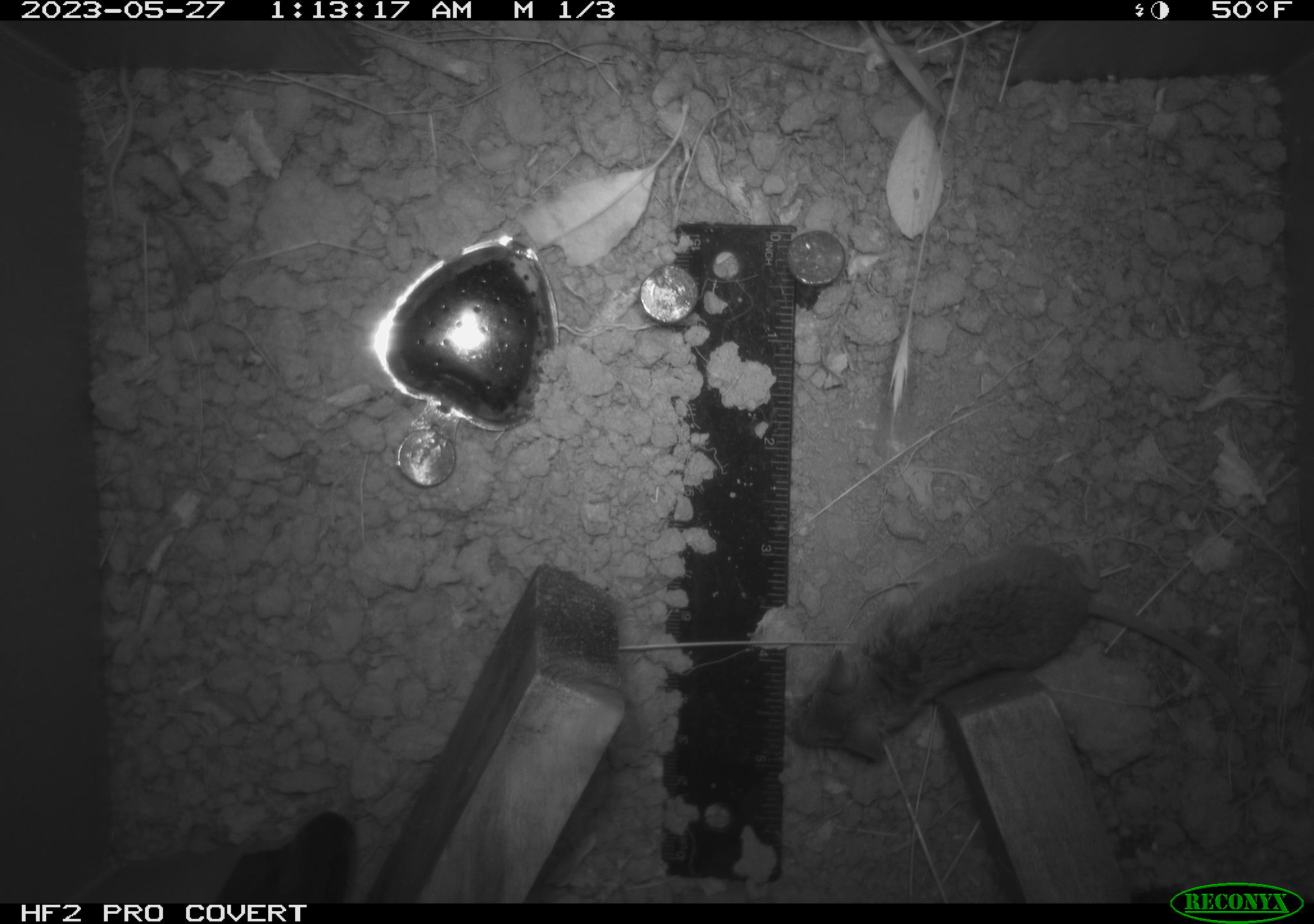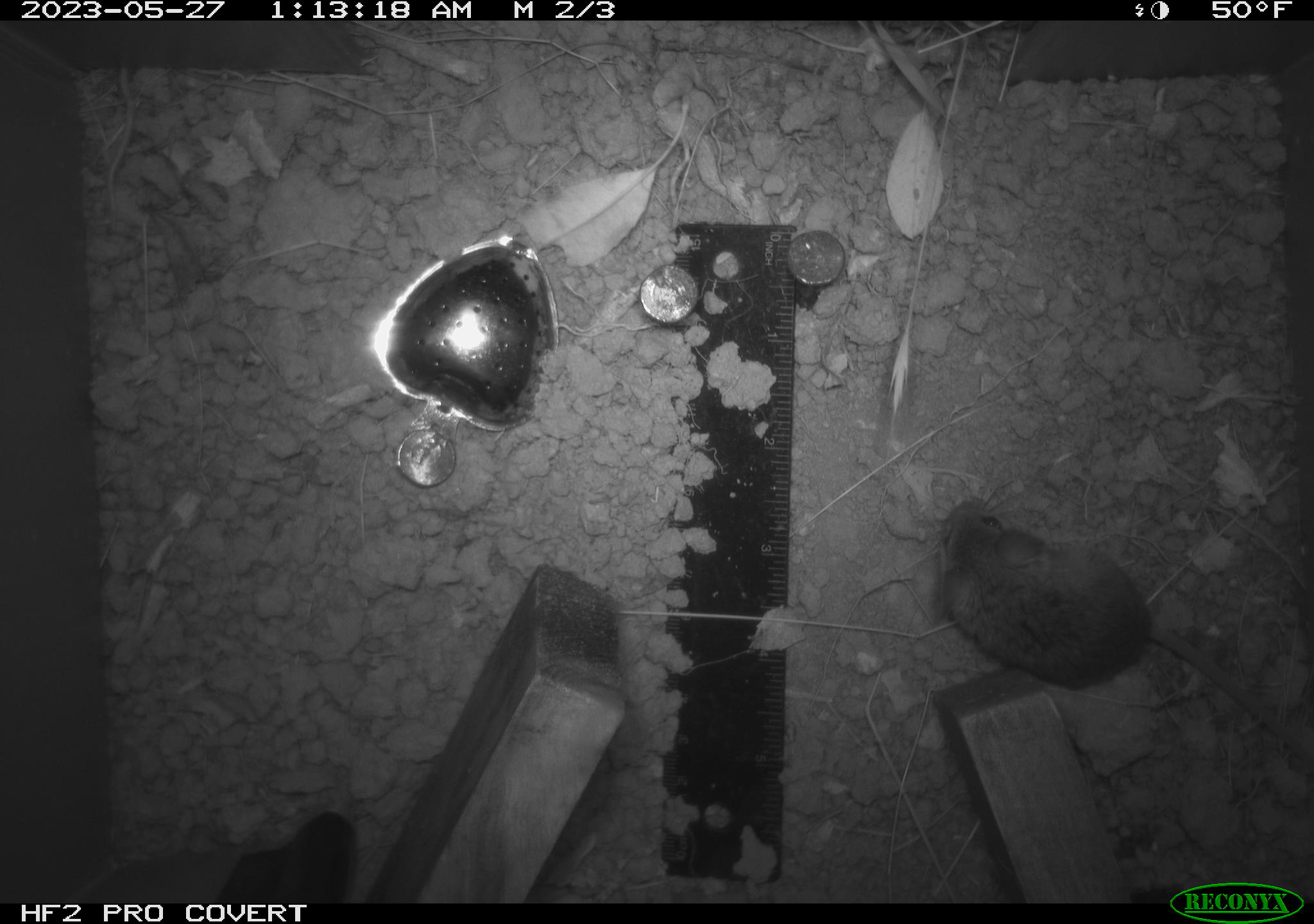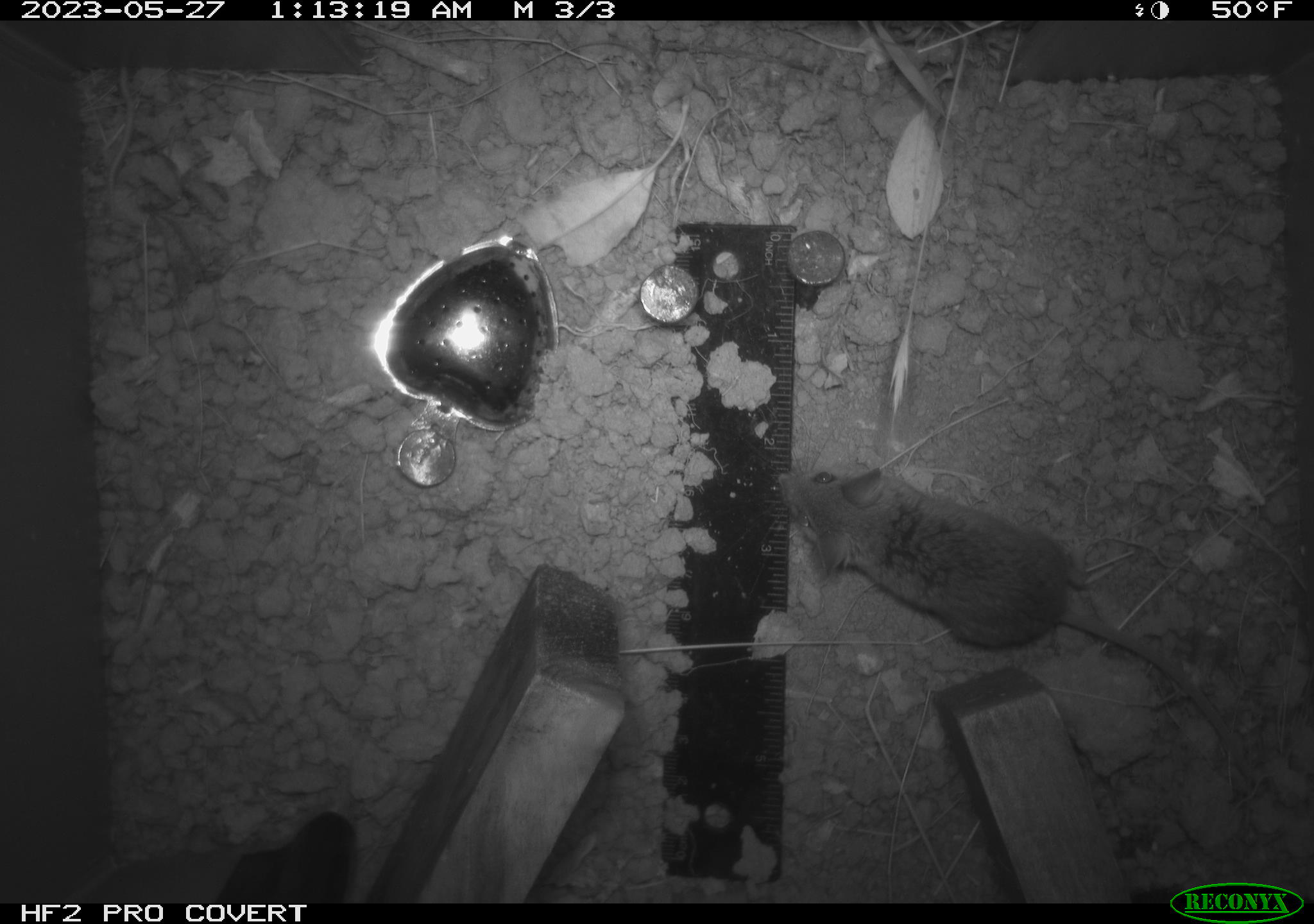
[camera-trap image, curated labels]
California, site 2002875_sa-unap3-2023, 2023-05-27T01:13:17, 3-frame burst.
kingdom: Animalia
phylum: Chordata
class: Mammalia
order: Rodentia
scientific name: Rodentia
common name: mouse species